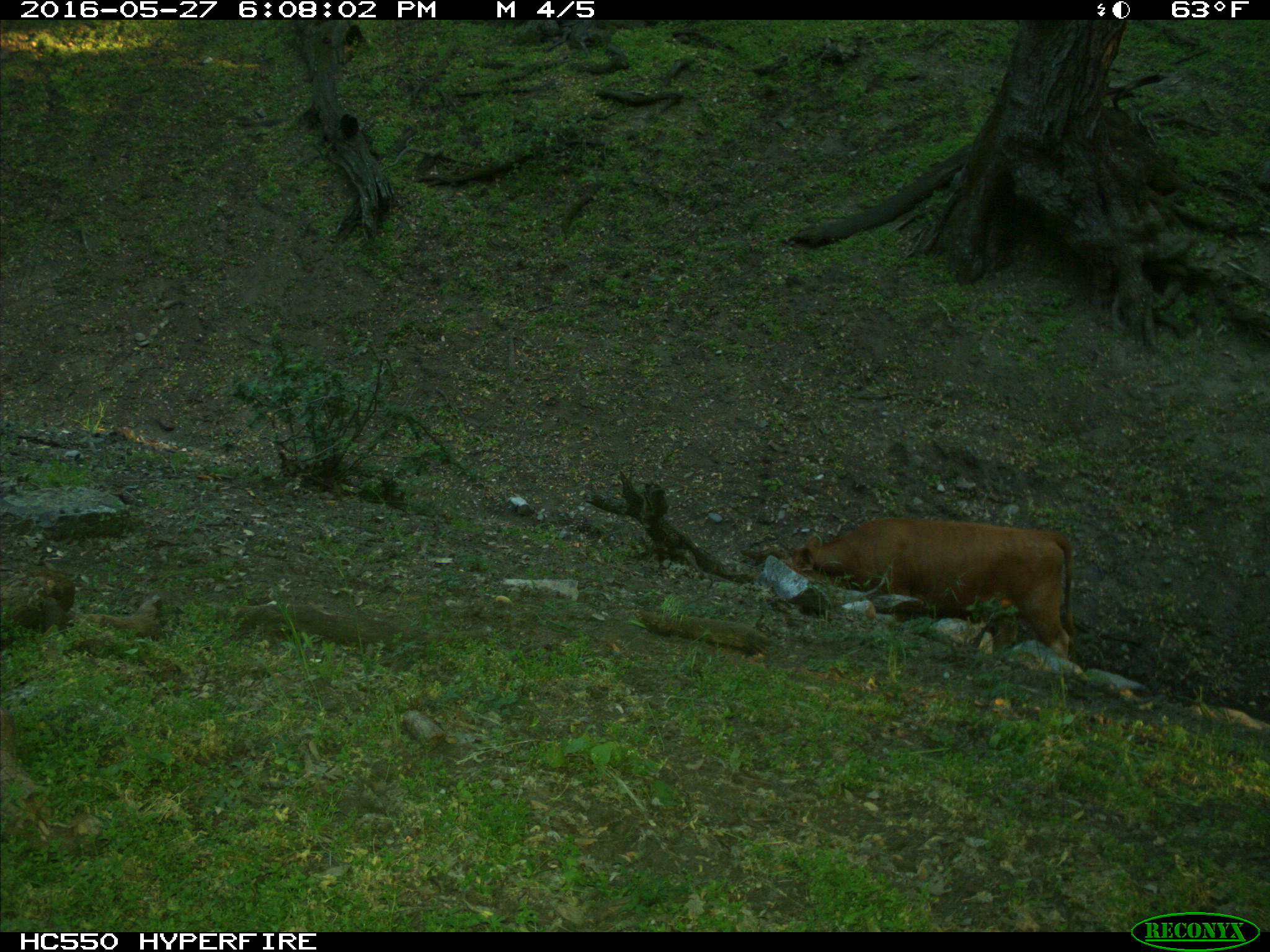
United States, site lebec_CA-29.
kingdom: Animalia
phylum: Chordata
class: Mammalia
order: Artiodactyla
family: Bovidae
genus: Bos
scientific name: Bos taurus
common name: domestic cow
Bos taurus (domestic cow).